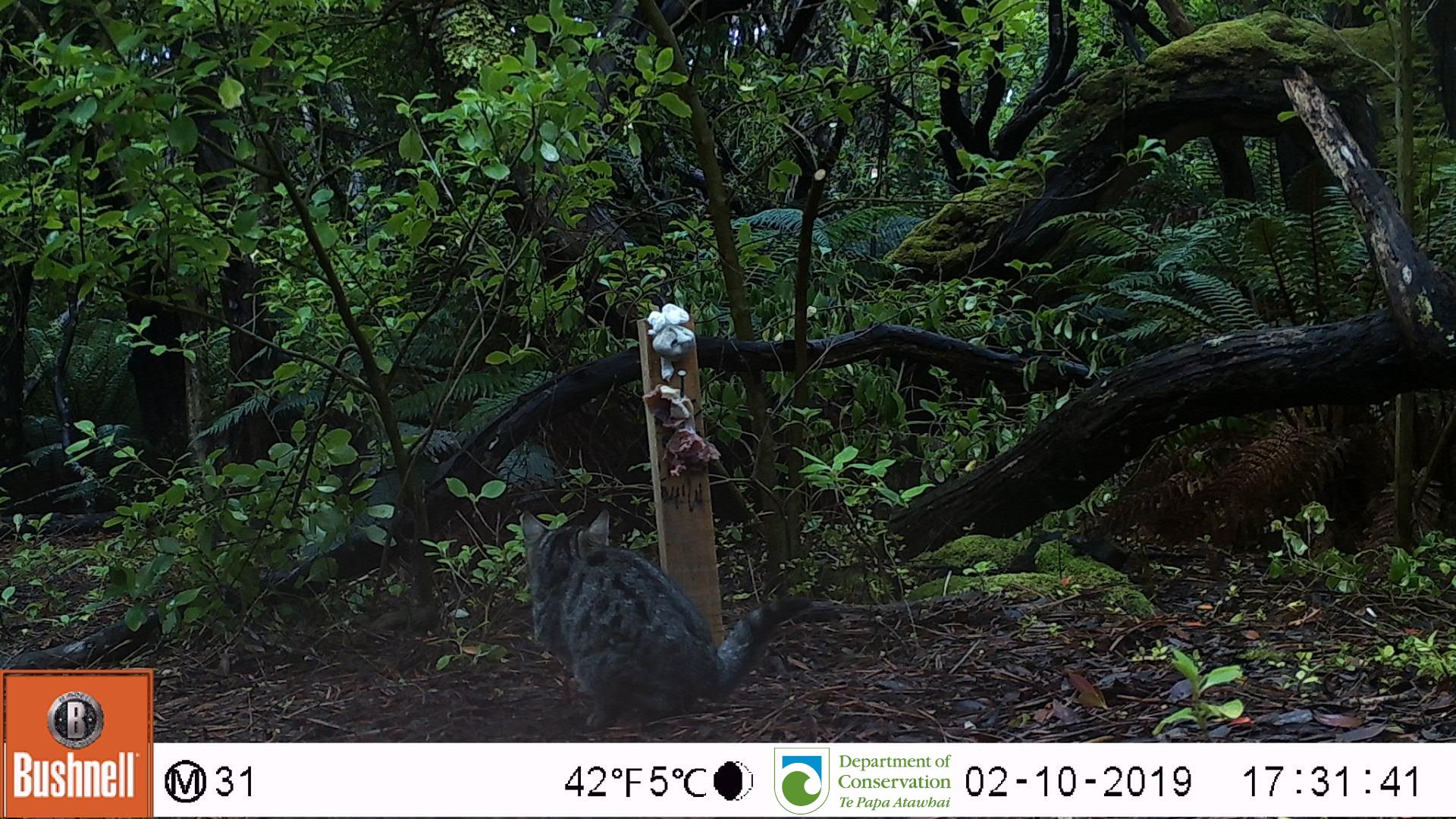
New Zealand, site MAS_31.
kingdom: Animalia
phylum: Chordata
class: Mammalia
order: Carnivora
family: Felidae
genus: Felis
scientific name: Felis catus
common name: domestic cat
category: cat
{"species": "cat (domestic cat) (Felis catus)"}